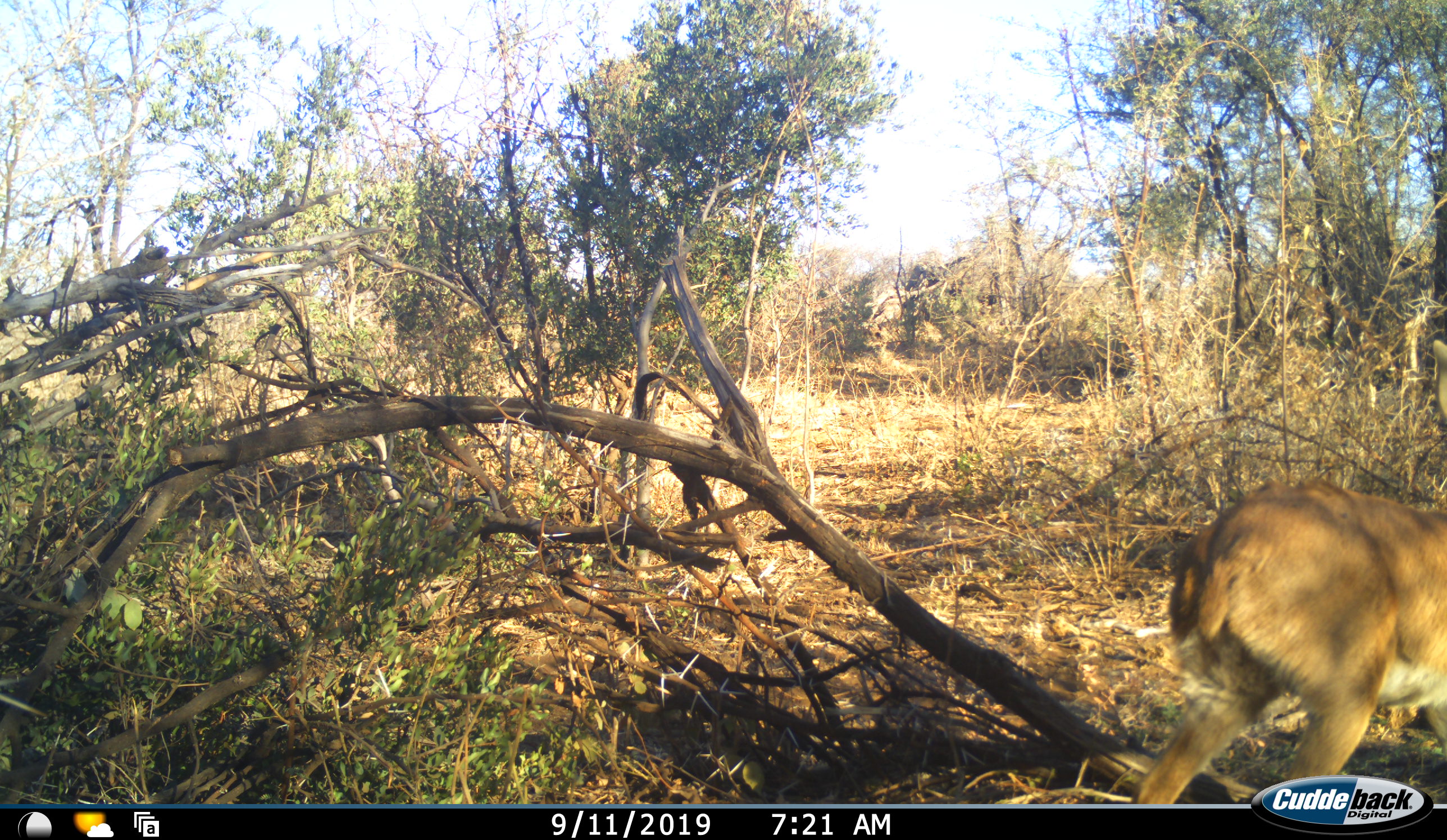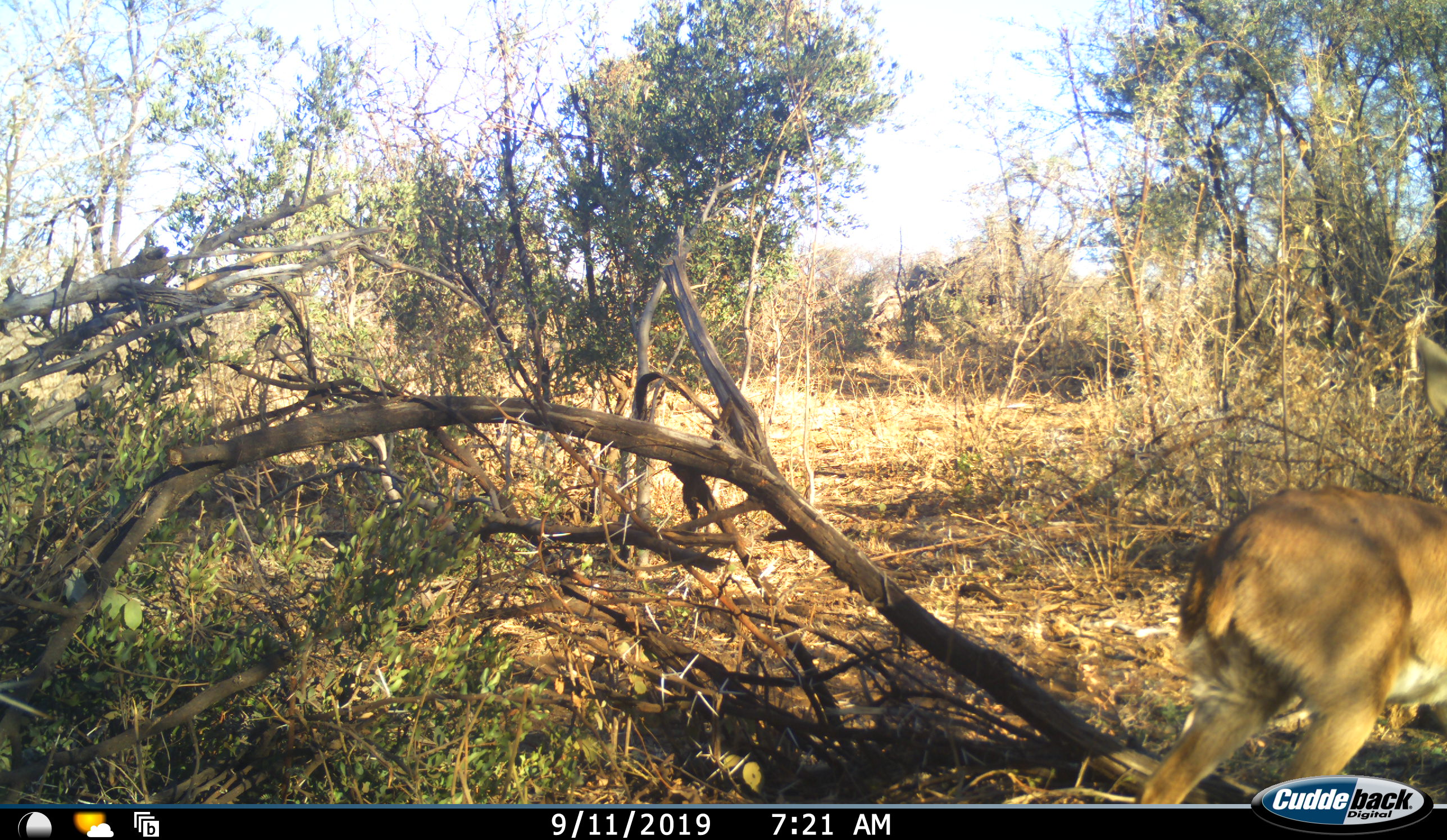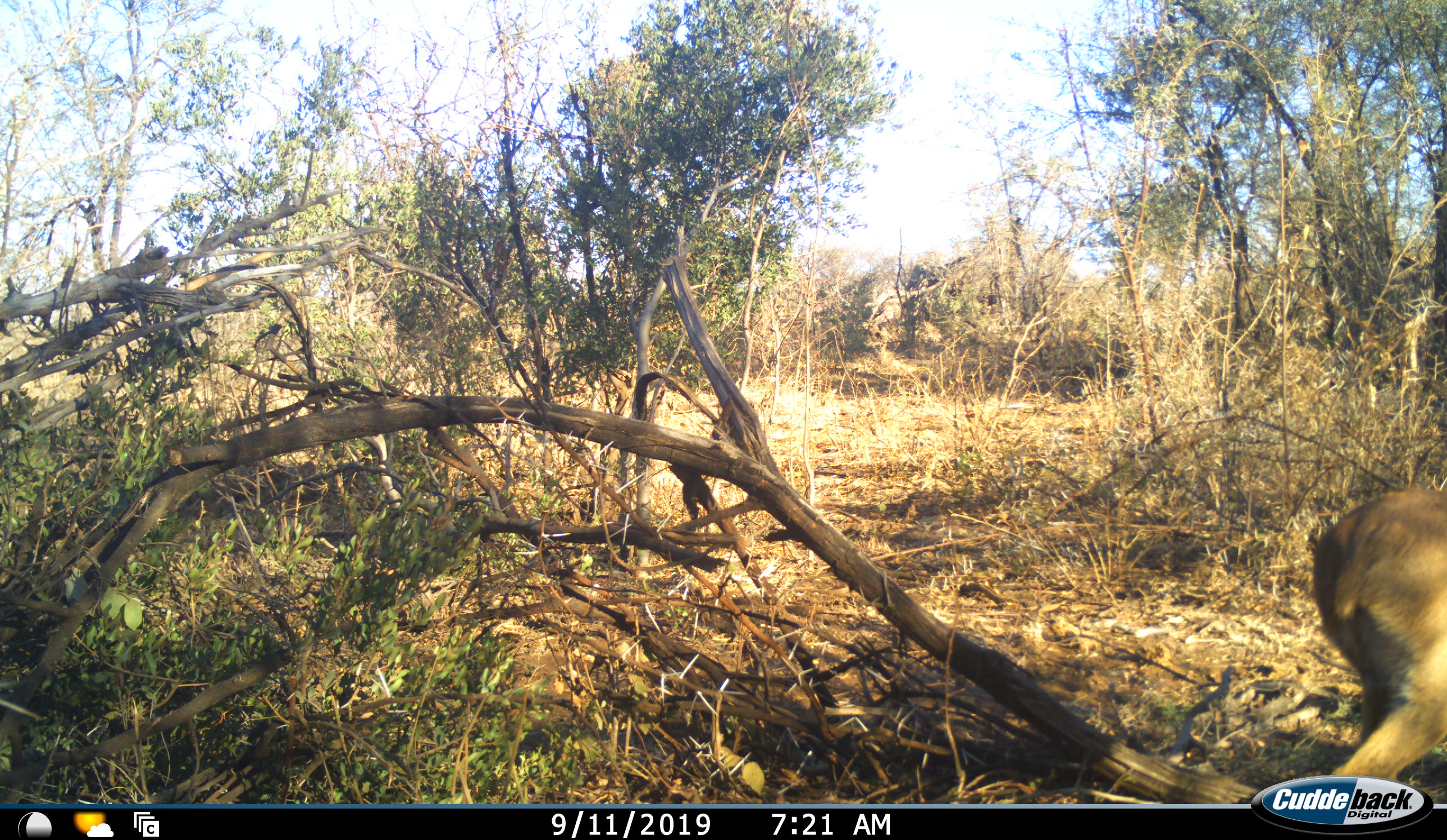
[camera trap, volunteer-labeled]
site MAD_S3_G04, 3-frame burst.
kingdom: Animalia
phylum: Chordata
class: Mammalia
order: Artiodactyla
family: Bovidae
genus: Aepyceros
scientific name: Aepyceros melampus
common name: impala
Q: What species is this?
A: Impala (Aepyceros melampus).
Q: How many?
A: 1.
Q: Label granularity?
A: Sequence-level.